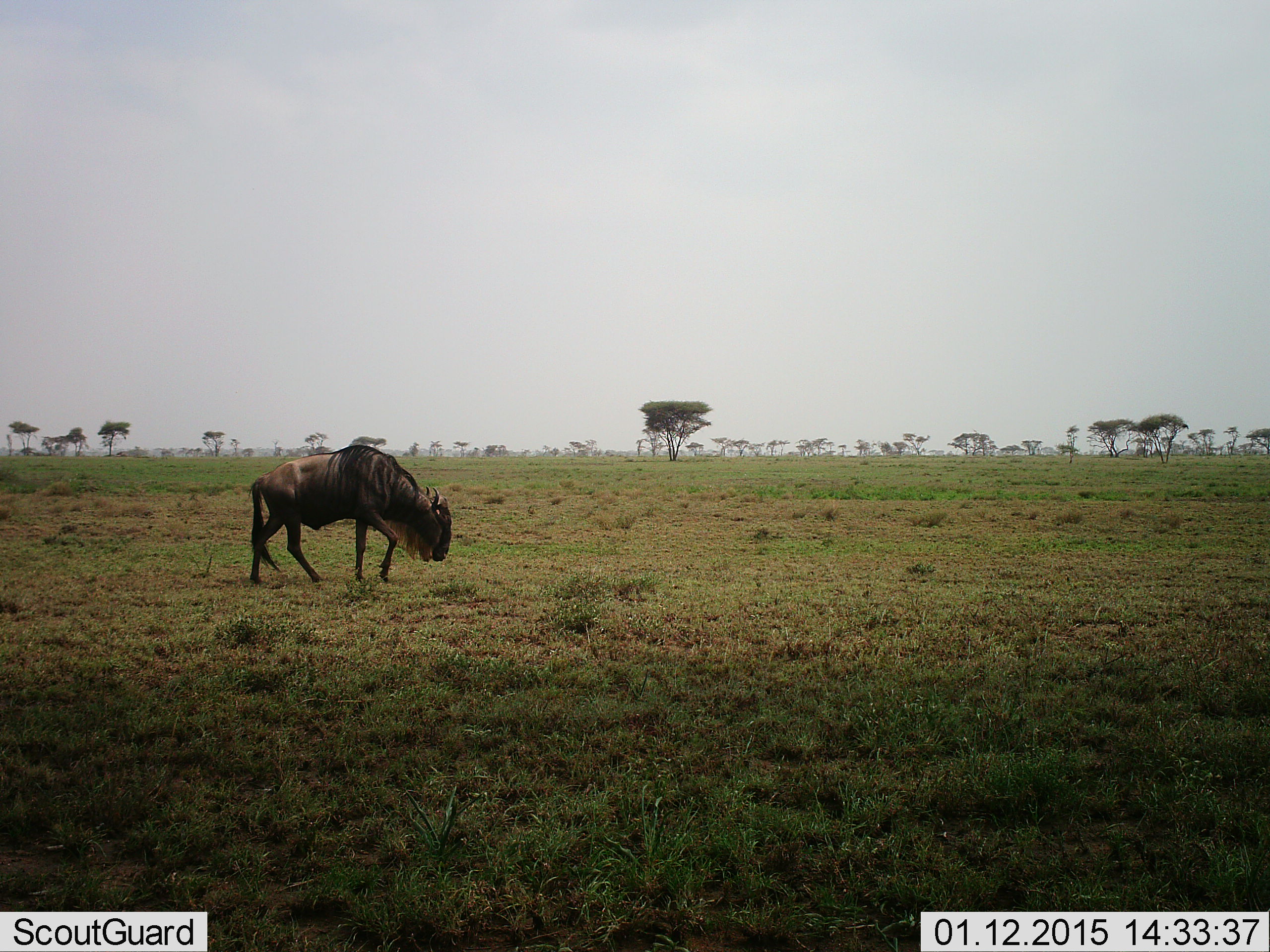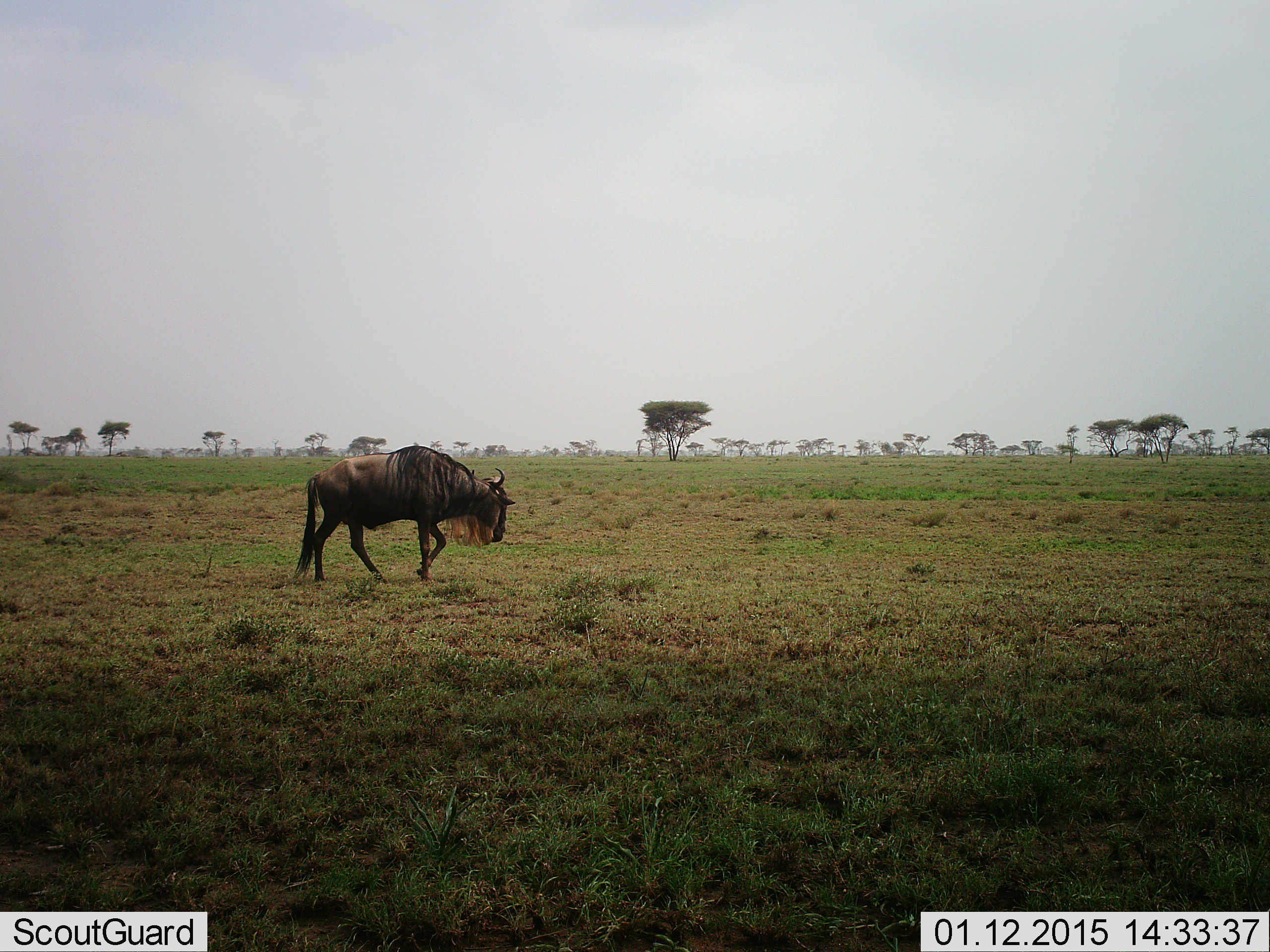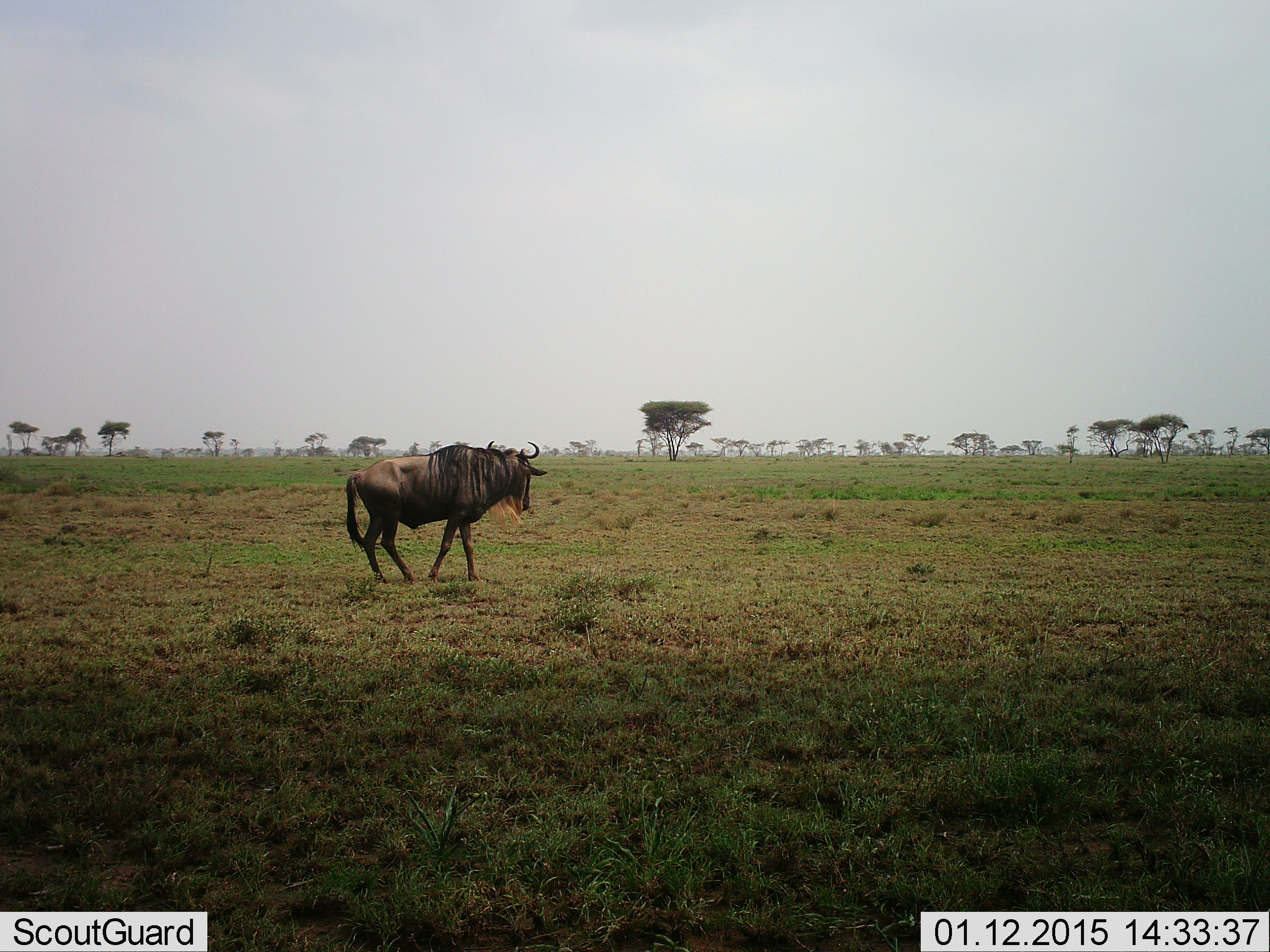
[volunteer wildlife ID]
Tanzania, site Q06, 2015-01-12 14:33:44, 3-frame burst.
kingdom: Animalia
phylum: Chordata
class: Mammalia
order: Artiodactyla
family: Bovidae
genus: Connochaetes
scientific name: Connochaetes taurinus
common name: blue wildebeest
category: wildebeest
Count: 1.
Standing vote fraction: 10%.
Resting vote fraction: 0%.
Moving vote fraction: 100%.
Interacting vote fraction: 0%.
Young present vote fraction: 0%.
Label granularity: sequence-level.